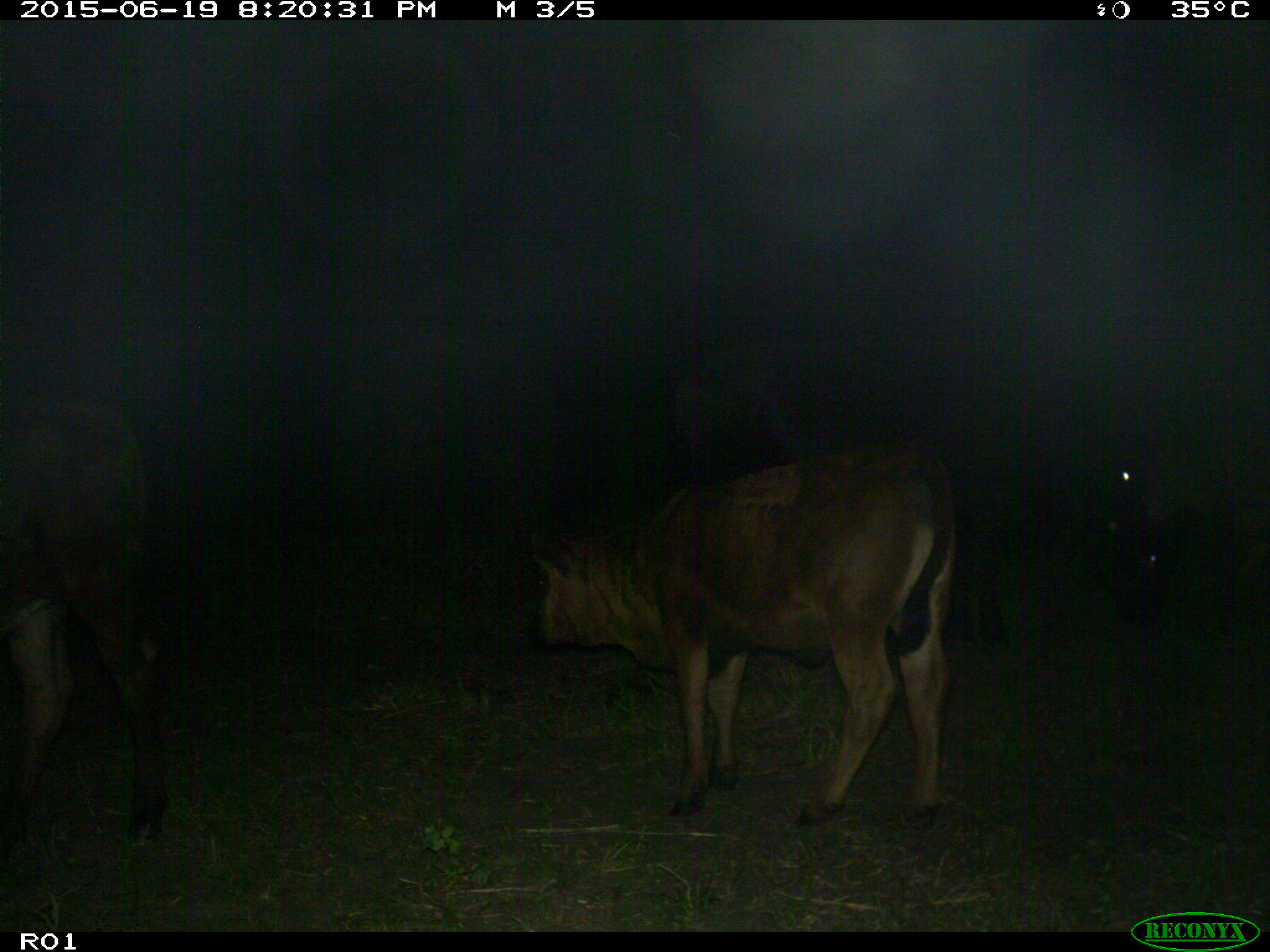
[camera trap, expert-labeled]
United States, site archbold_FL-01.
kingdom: Animalia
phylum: Chordata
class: Mammalia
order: Artiodactyla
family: Bovidae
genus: Bos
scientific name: Bos taurus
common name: domestic cow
Bos taurus (domestic cow).